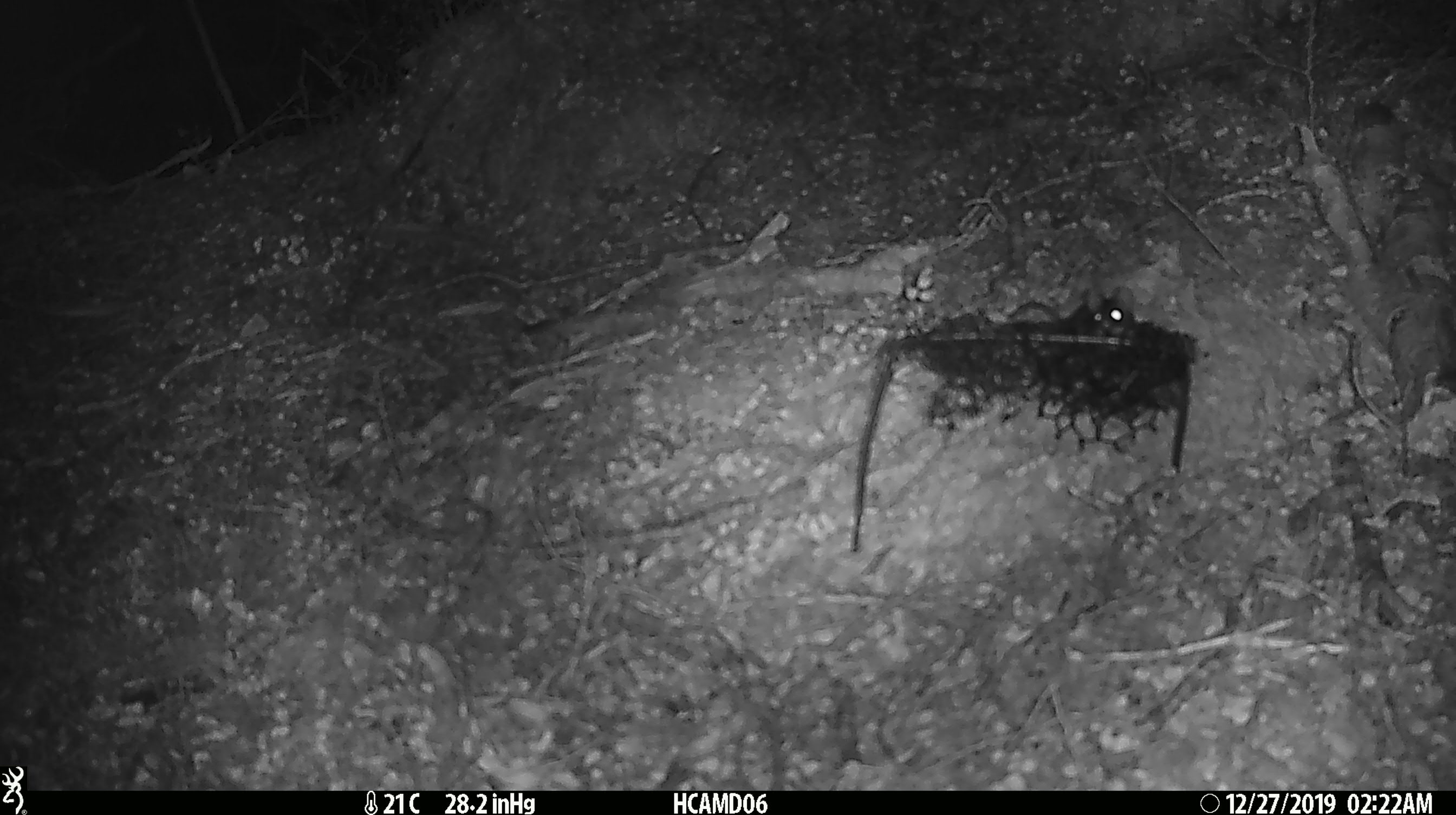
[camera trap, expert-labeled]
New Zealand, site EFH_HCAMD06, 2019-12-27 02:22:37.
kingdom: Animalia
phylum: Chordata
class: Mammalia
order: Rodentia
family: Muridae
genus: Mus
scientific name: Mus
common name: mouse